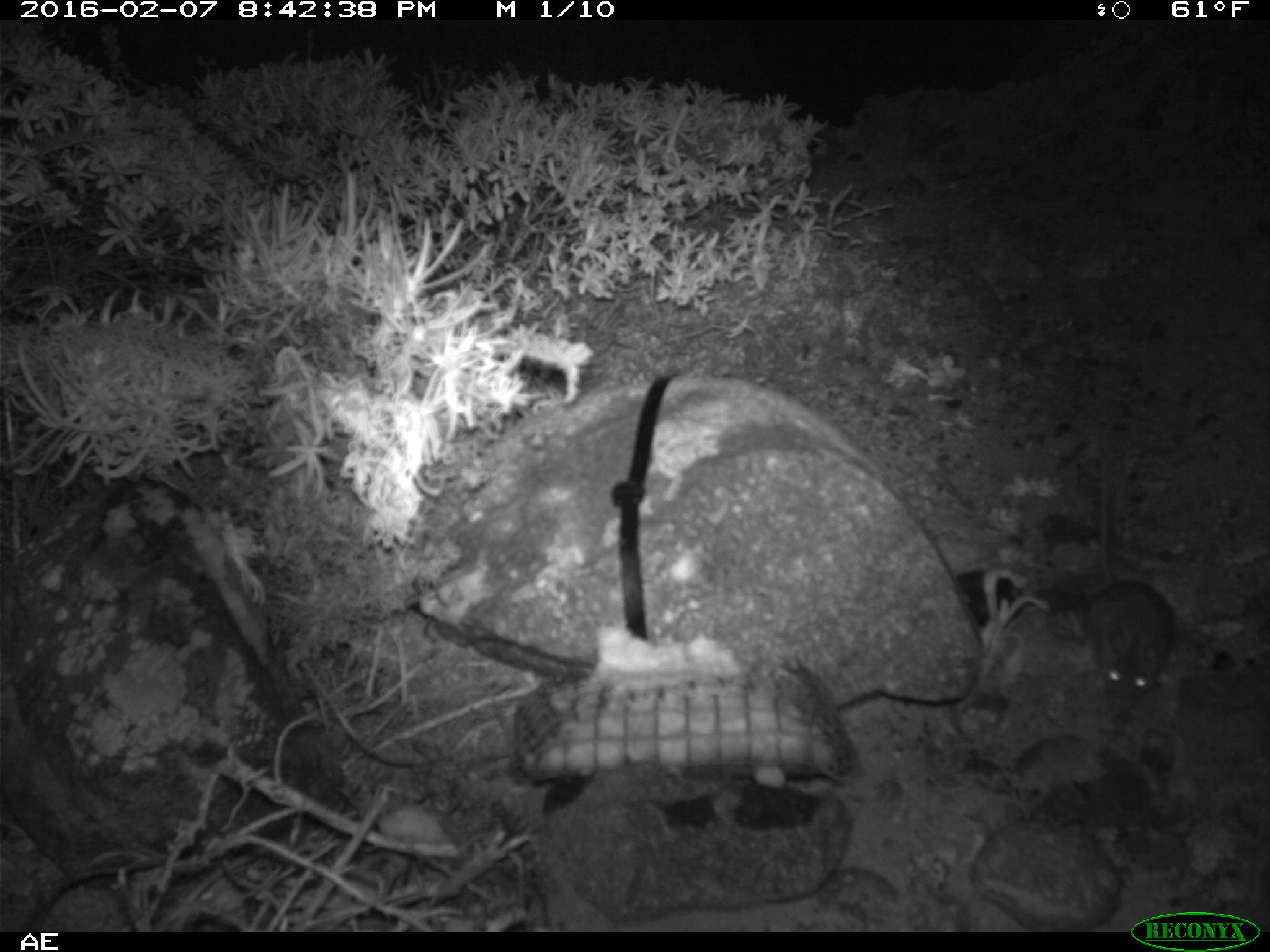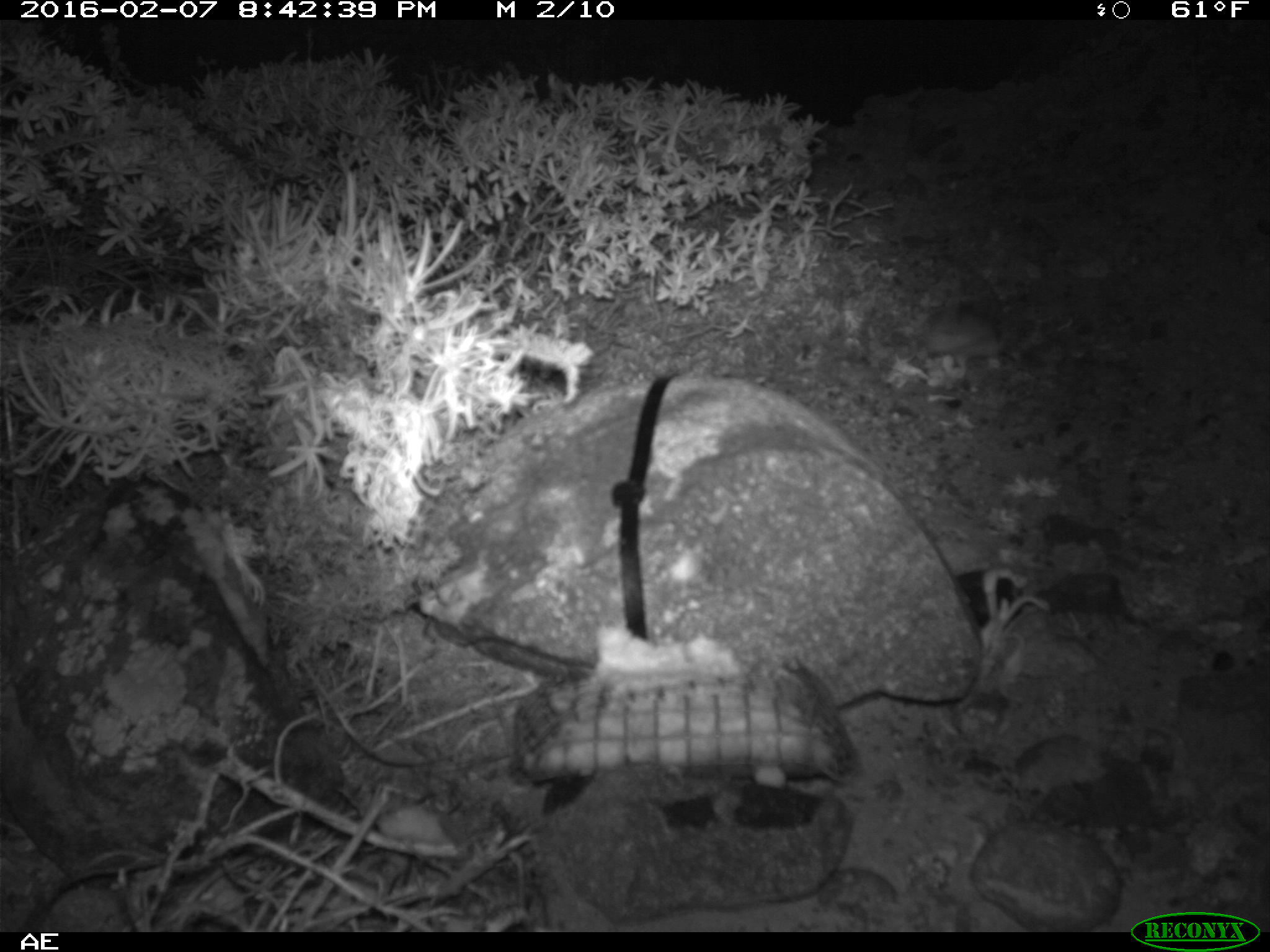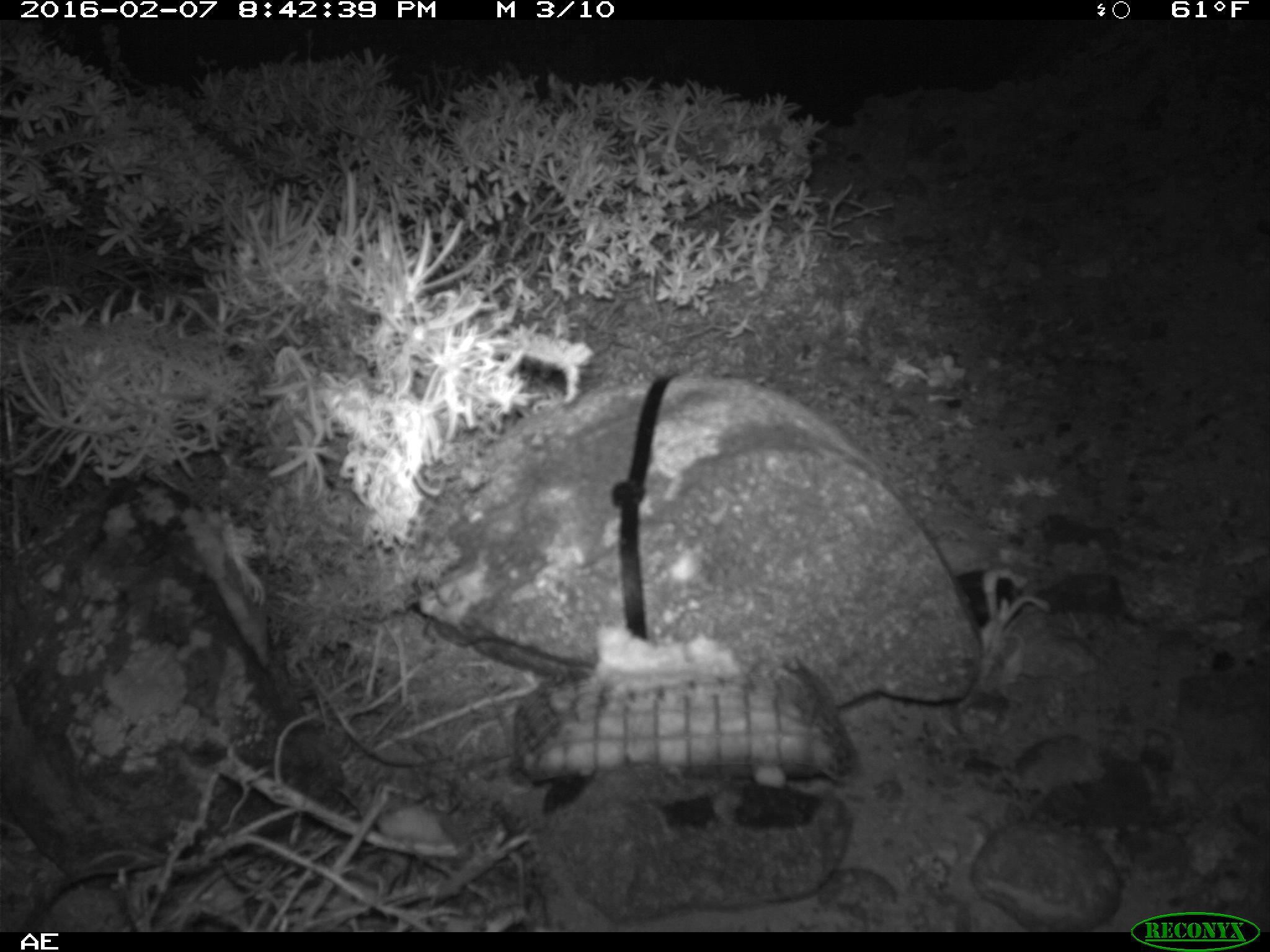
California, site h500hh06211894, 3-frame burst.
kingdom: Animalia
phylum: Chordata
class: Mammalia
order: Rodentia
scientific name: Rodentia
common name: rodent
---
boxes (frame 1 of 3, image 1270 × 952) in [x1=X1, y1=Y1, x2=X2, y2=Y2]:
rodent: [x1=1090, y1=459, x2=1173, y2=710]